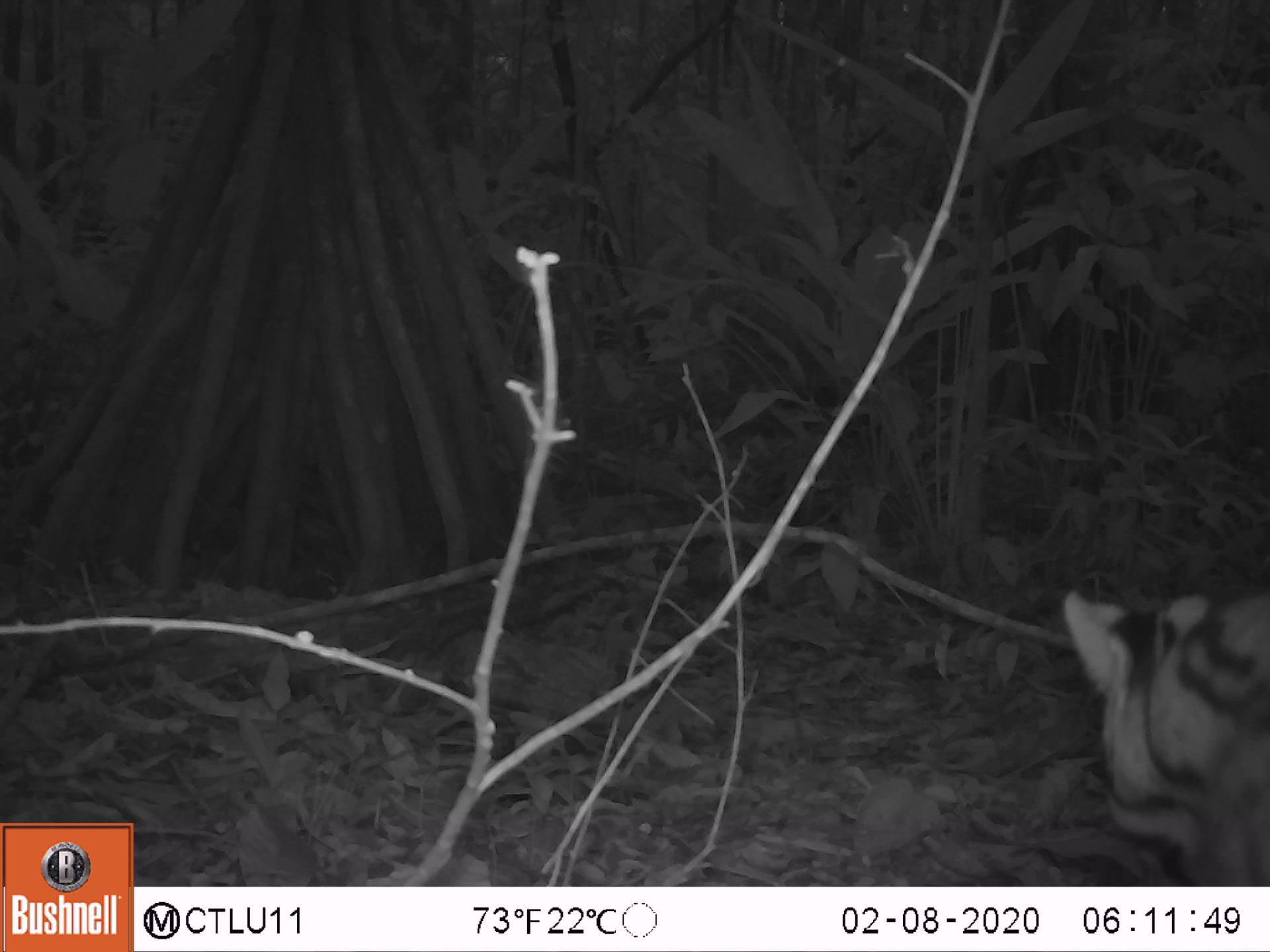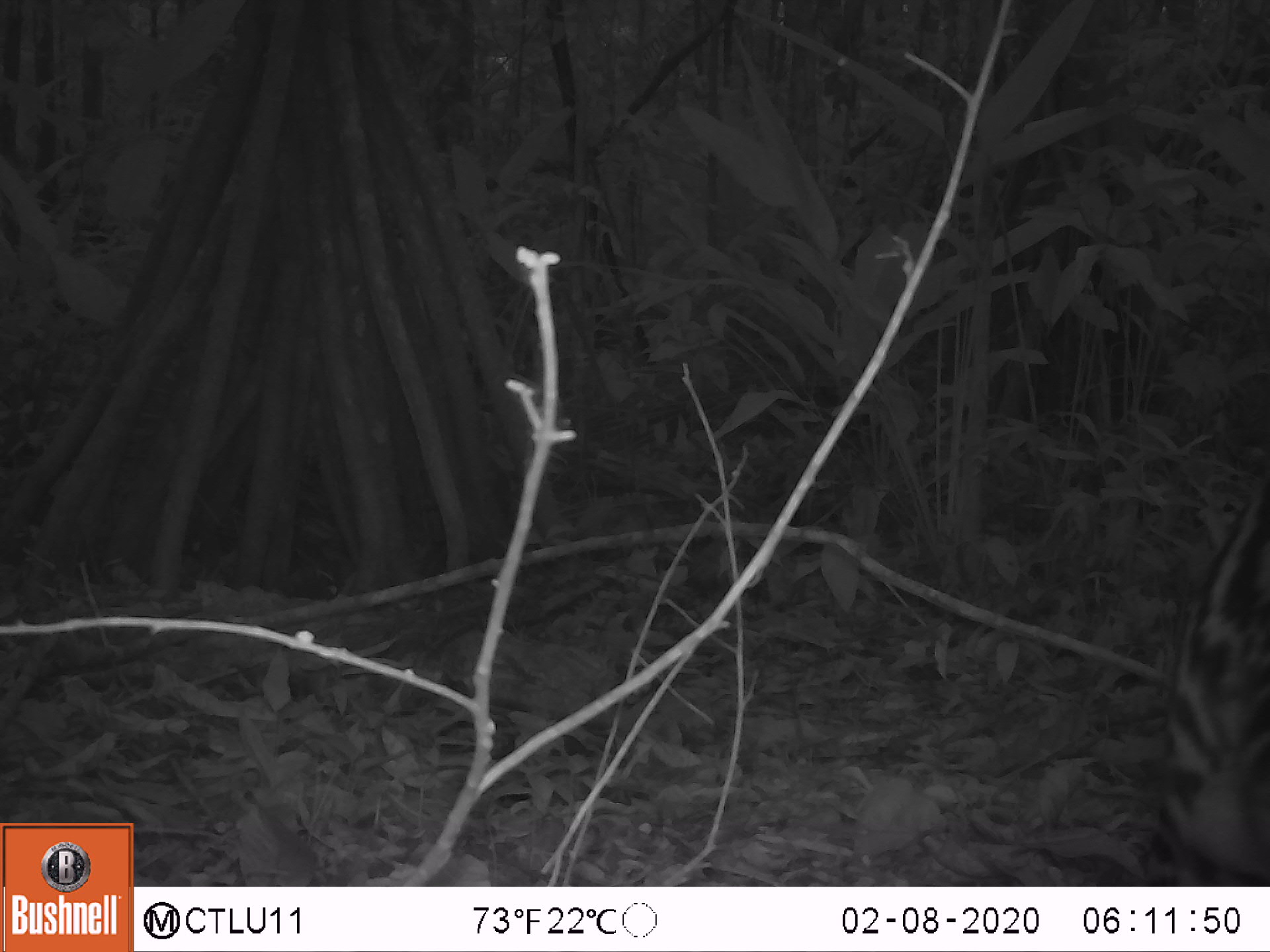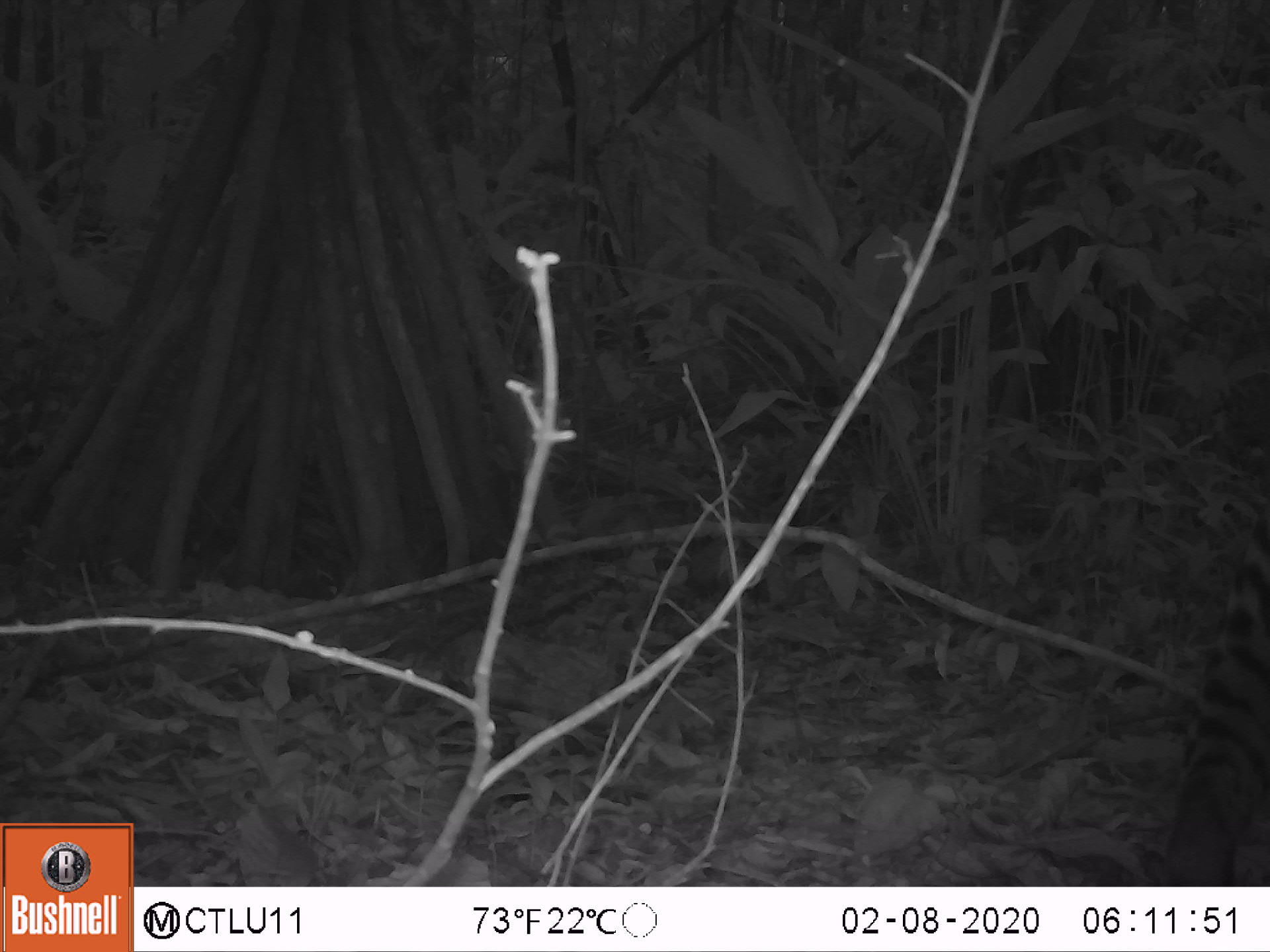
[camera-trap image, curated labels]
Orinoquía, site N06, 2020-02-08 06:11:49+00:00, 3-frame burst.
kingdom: Animalia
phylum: Chordata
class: Mammalia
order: Carnivora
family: Felidae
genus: Leopardus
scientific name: Leopardus pardalis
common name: ocelot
Ocelot (Leopardus pardalis).